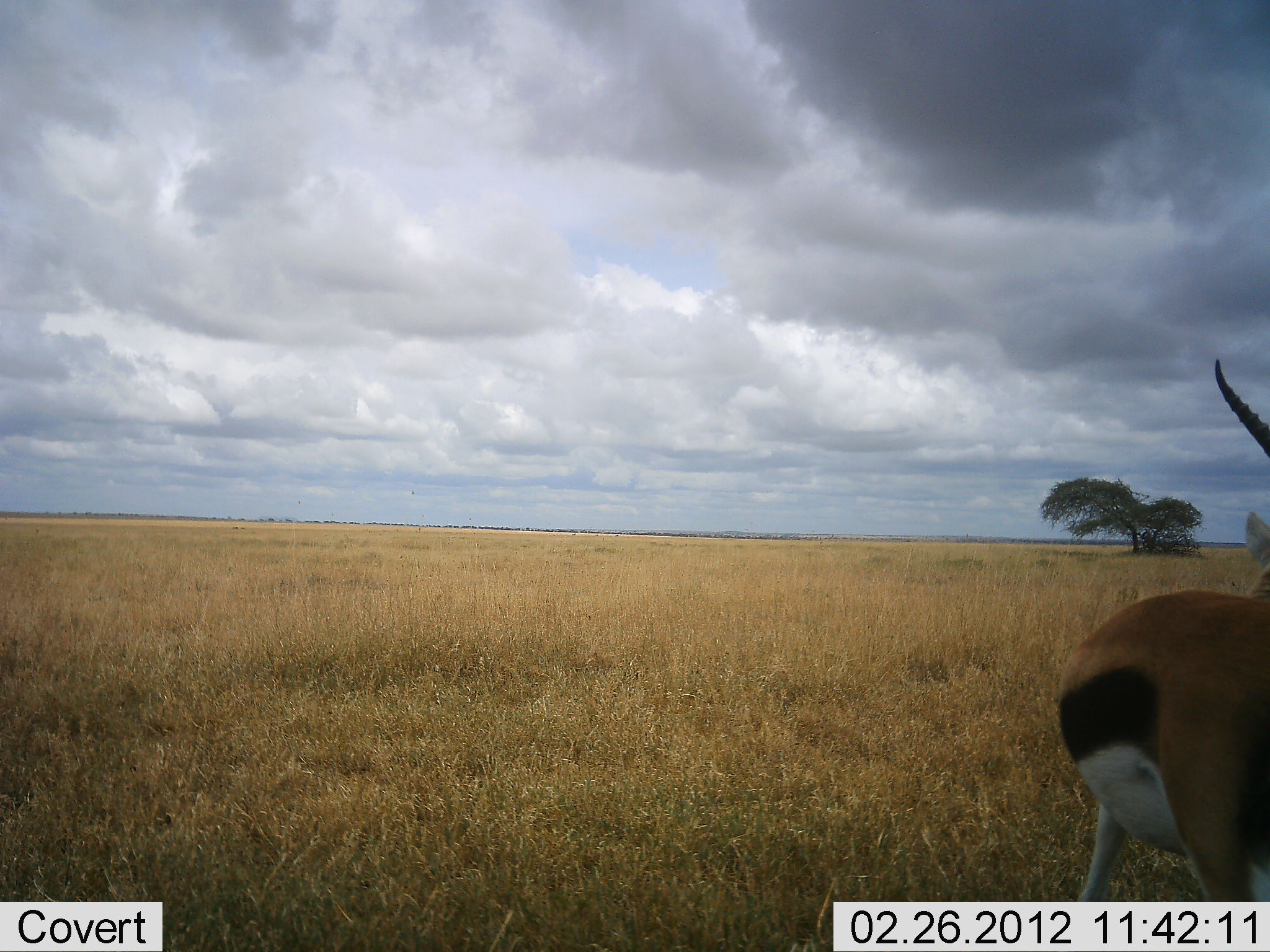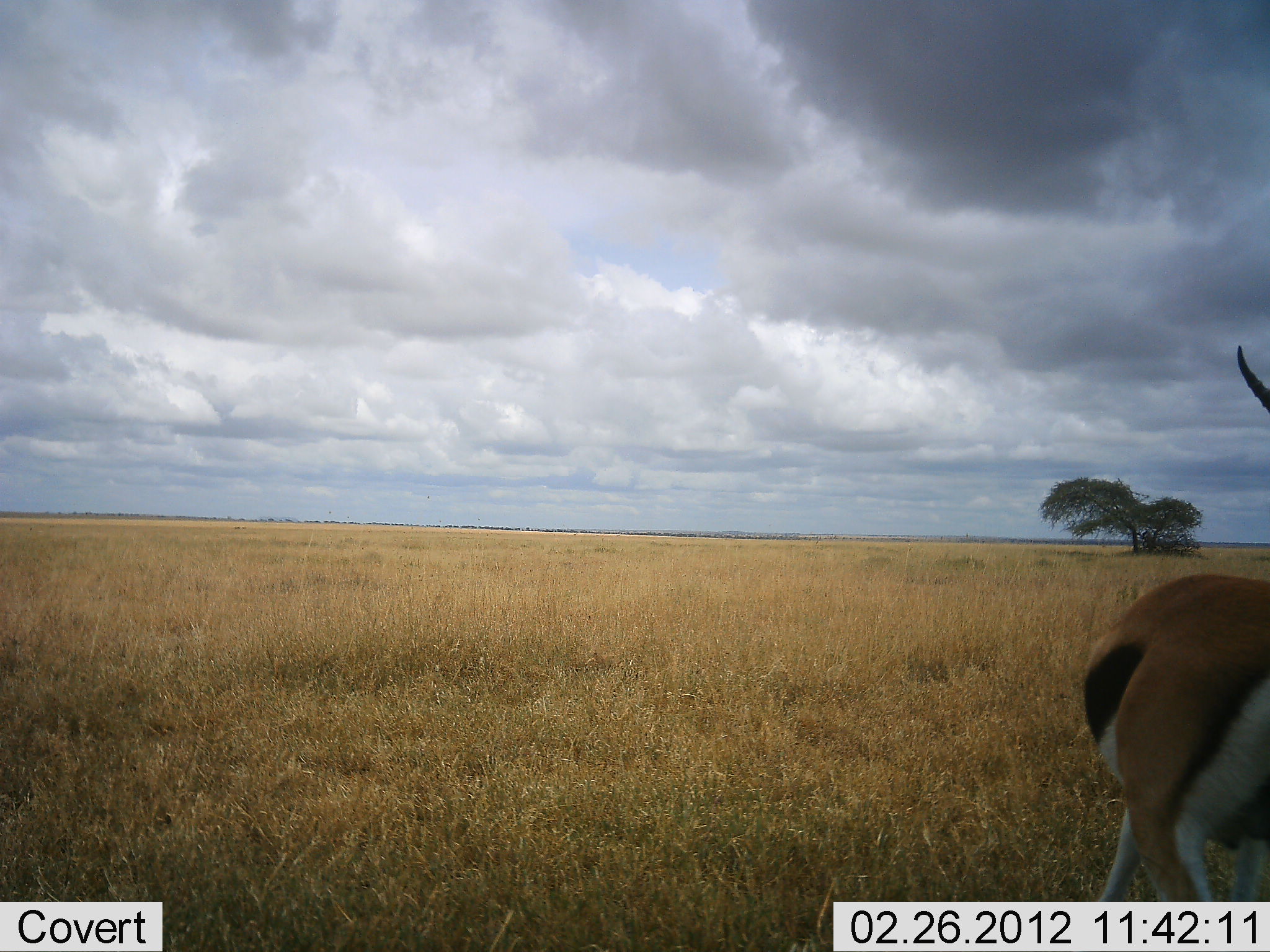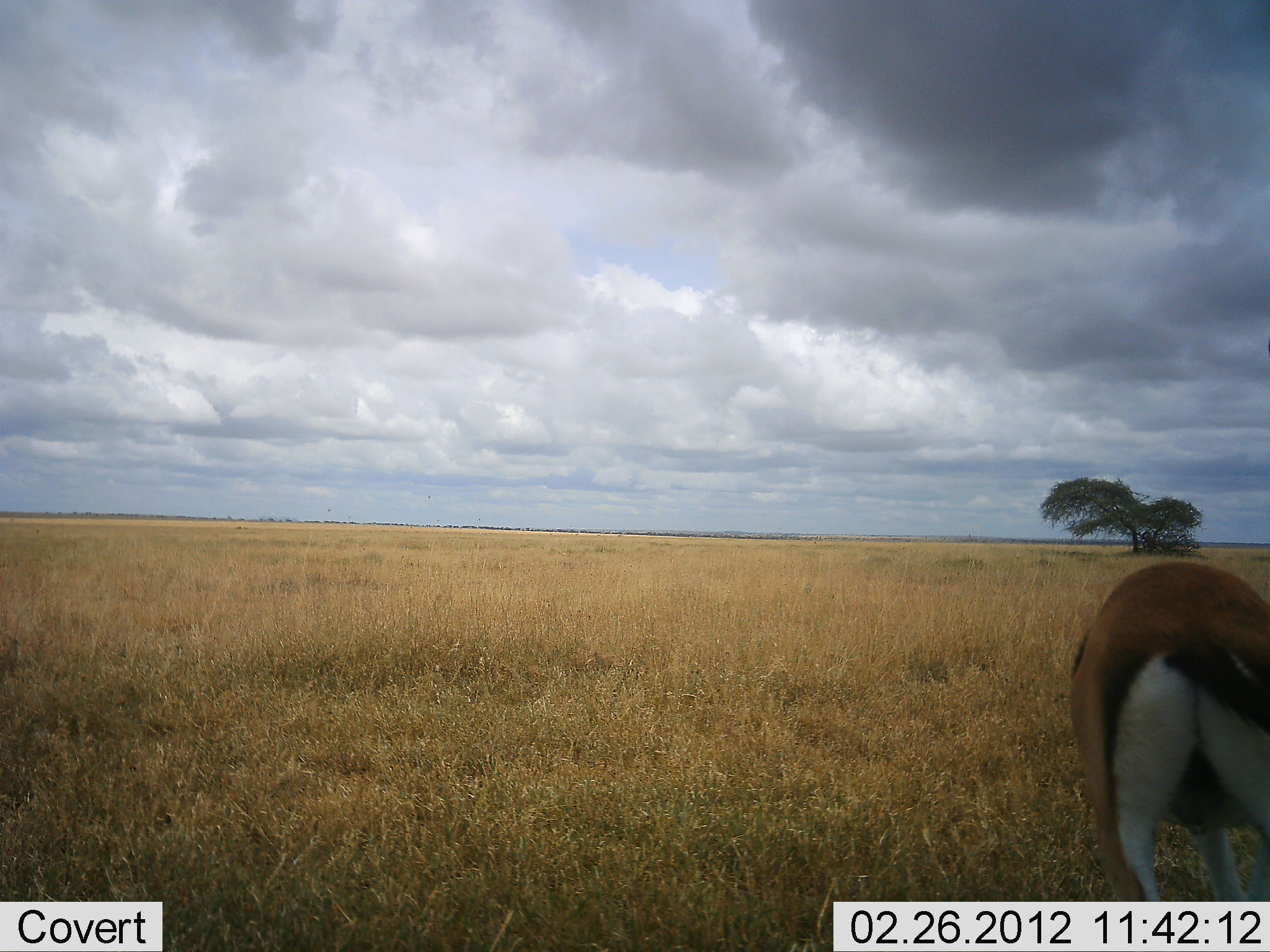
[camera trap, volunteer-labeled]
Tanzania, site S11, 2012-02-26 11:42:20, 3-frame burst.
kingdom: Animalia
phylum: Chordata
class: Mammalia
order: Artiodactyla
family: Bovidae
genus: Eudorcas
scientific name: Eudorcas thomsonii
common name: thomson's gazelle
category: gazellethomsons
Gazellethomsons (thomson's gazelle) (Eudorcas thomsonii), count 1. Behavior (volunteer vote fractions): standing 59%, resting 0%, moving 35%, interacting 0%. Young present (vote fraction): 0%. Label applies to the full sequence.